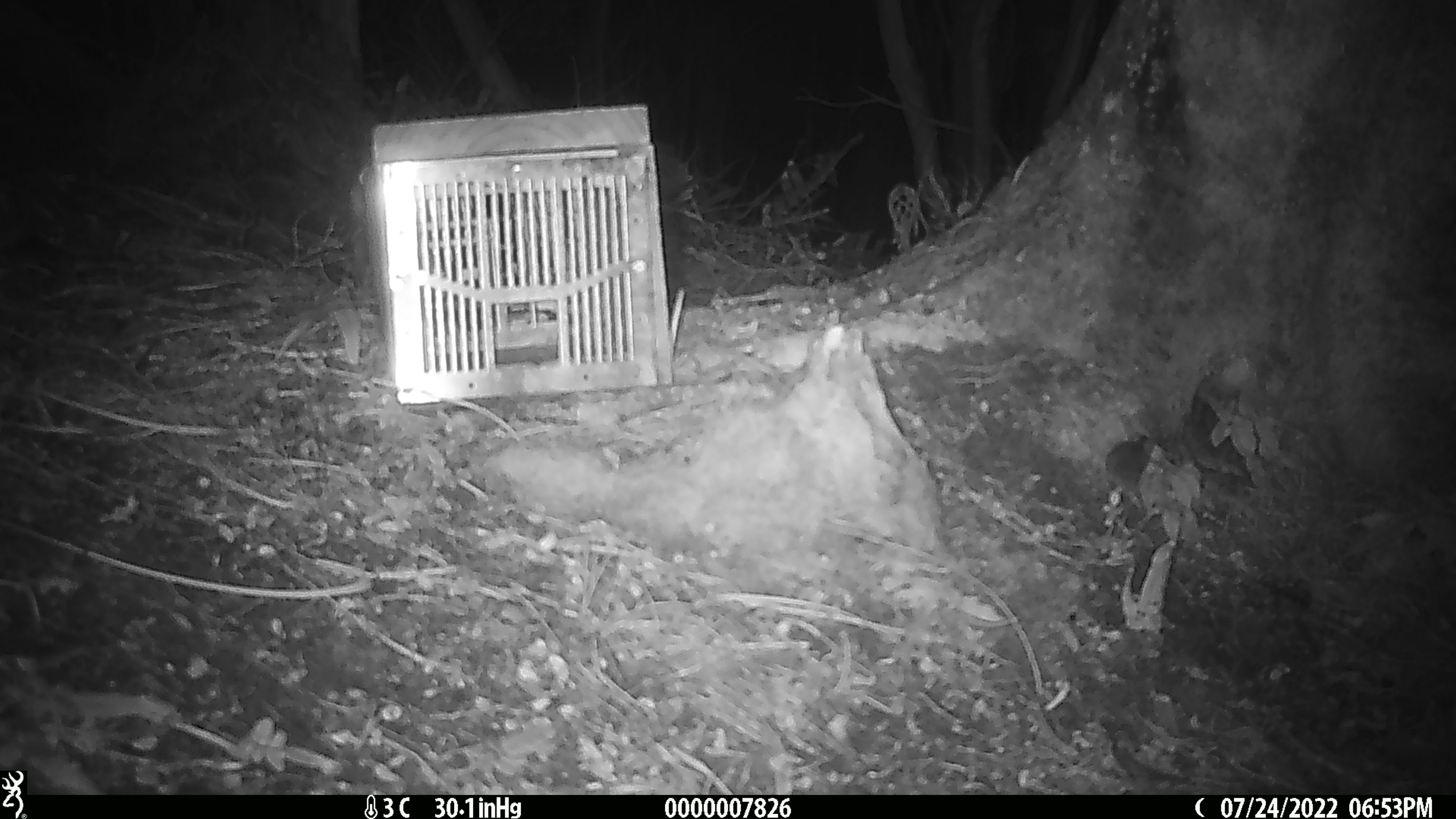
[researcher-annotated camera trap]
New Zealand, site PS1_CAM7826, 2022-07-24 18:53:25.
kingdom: Animalia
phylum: Chordata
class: Mammalia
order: Rodentia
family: Muridae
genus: Mus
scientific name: Mus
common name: mouse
Mouse (Mus).